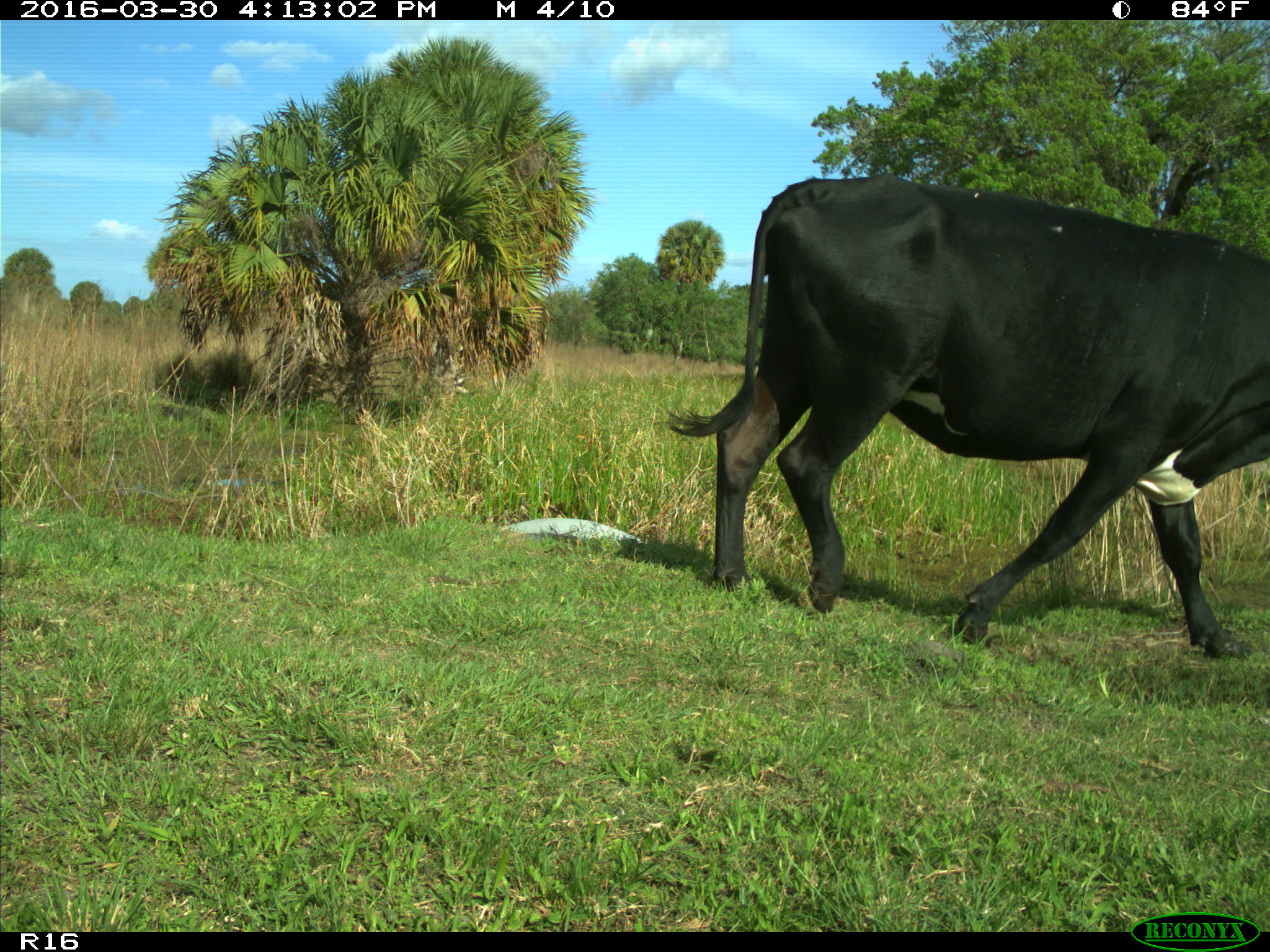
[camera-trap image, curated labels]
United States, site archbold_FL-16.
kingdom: Animalia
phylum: Chordata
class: Mammalia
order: Artiodactyla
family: Bovidae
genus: Bos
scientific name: Bos taurus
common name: domestic cow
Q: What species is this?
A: Bos taurus (domestic cow).